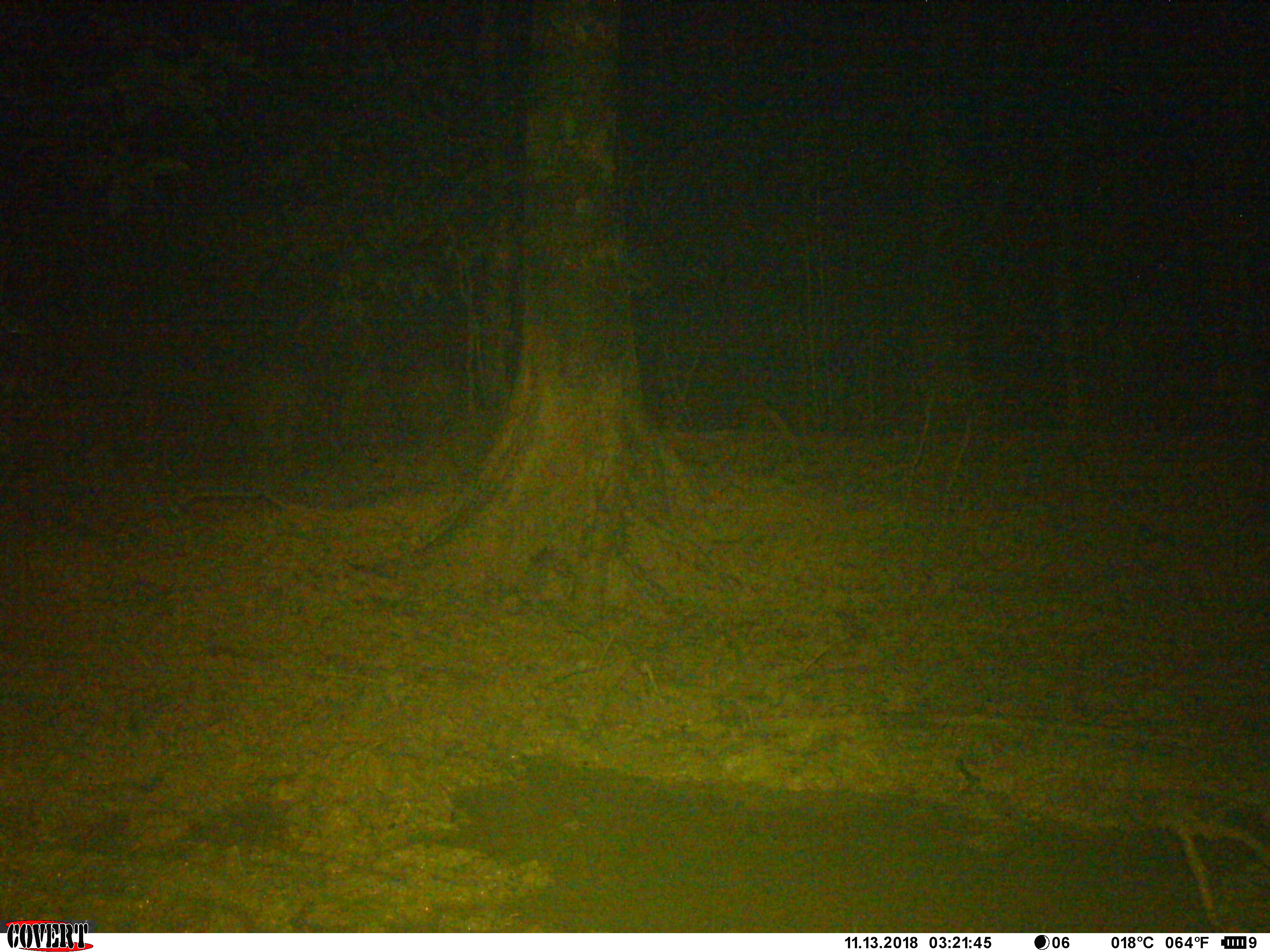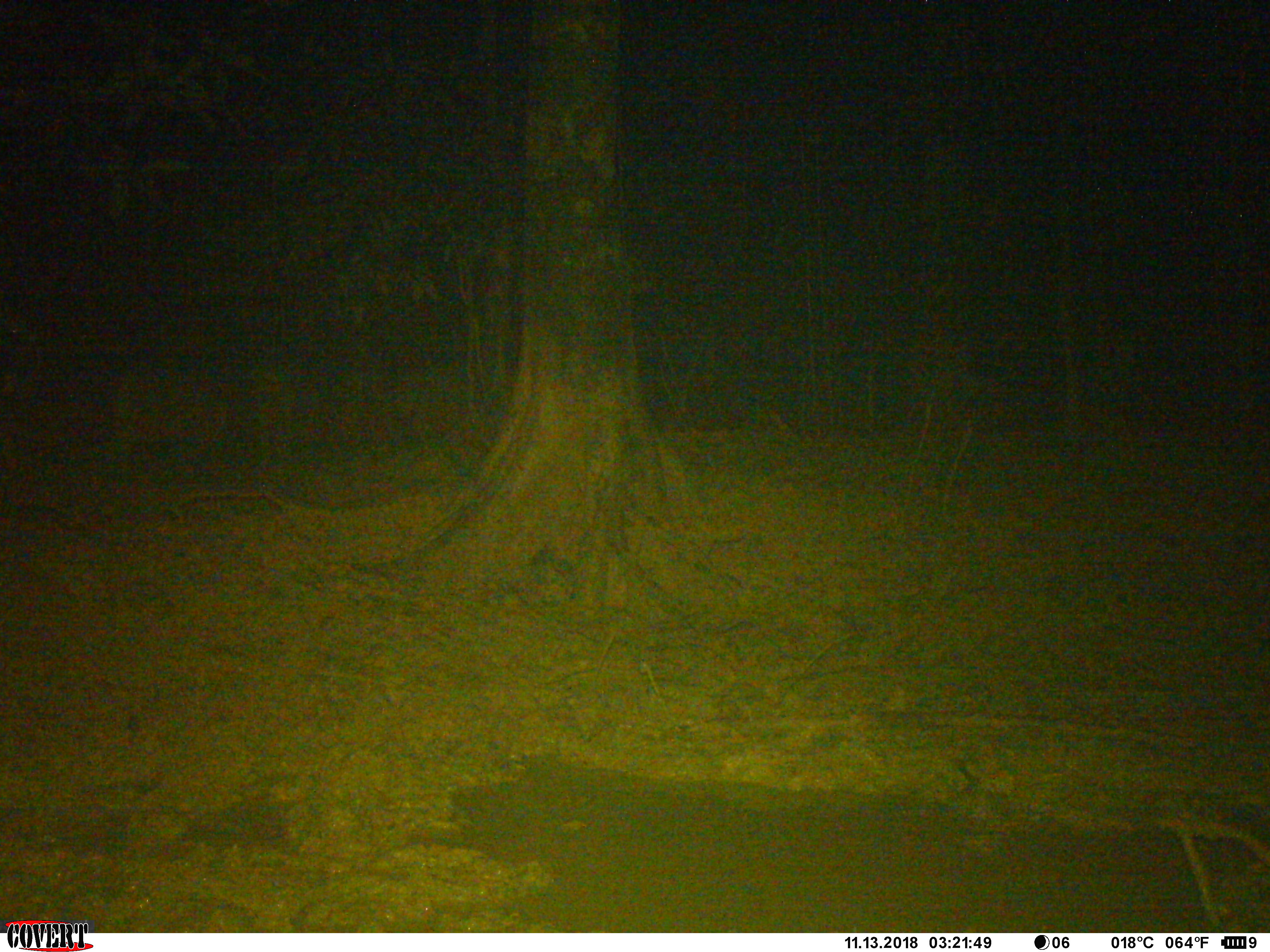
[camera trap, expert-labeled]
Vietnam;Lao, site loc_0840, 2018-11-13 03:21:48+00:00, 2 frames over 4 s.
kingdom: Animalia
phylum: Chordata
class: Mammalia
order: Artiodactyla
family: Suidae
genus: Sus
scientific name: Sus scrofa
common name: eurasian wild pig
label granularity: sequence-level